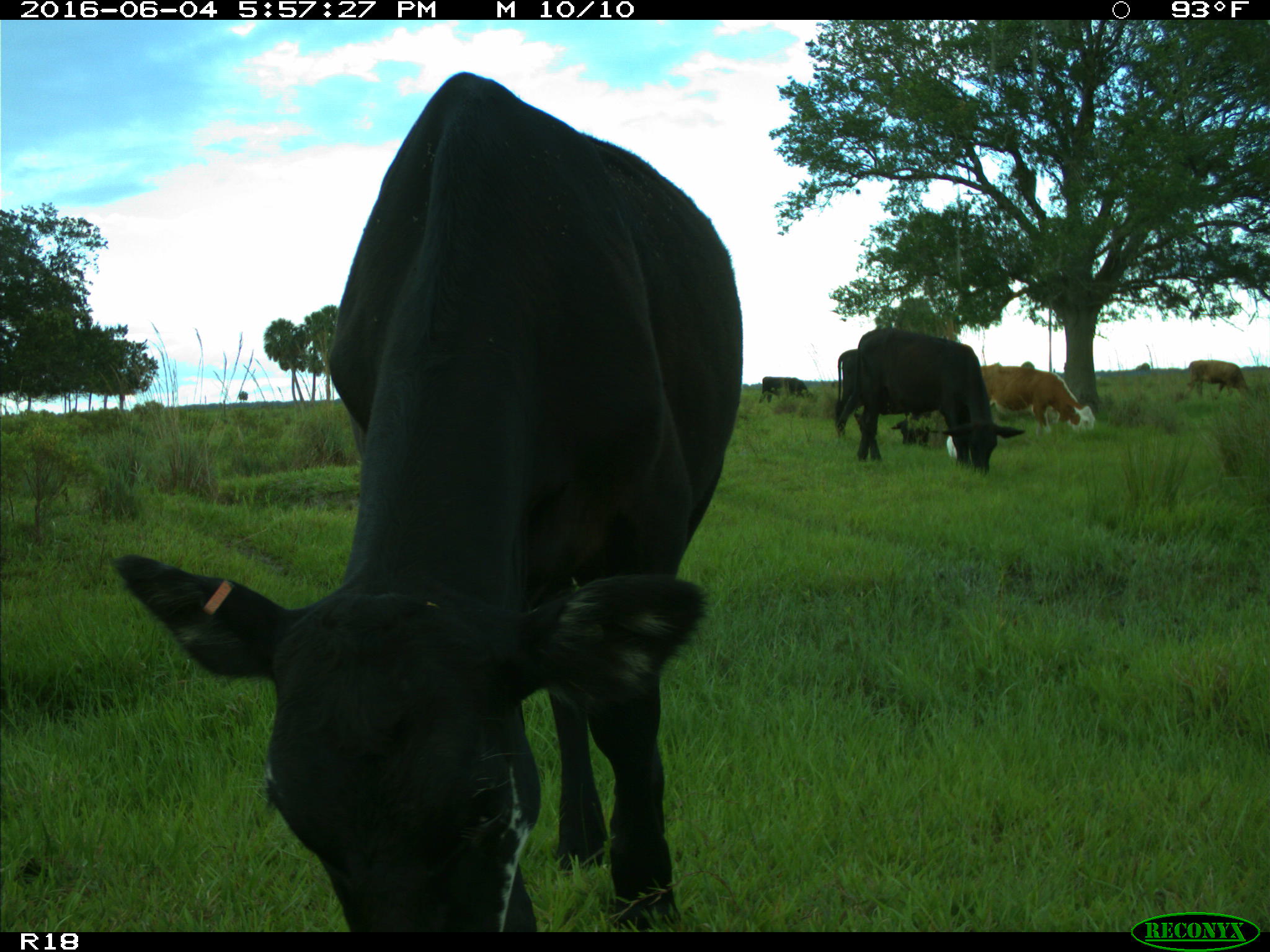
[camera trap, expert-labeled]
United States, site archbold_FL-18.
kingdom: Animalia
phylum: Chordata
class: Mammalia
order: Artiodactyla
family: Bovidae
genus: Bos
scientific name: Bos taurus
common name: domestic cow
Bos taurus (domestic cow).